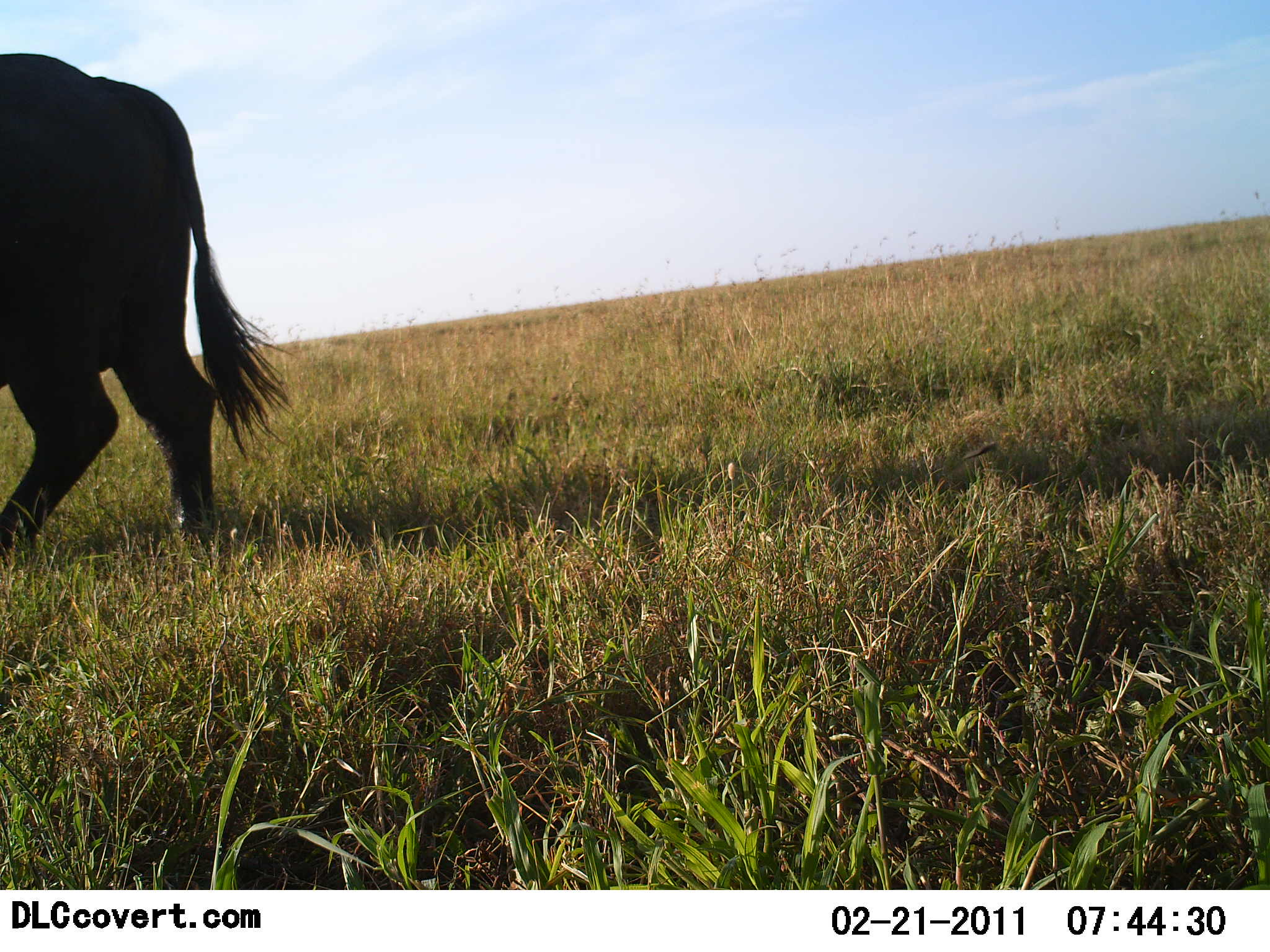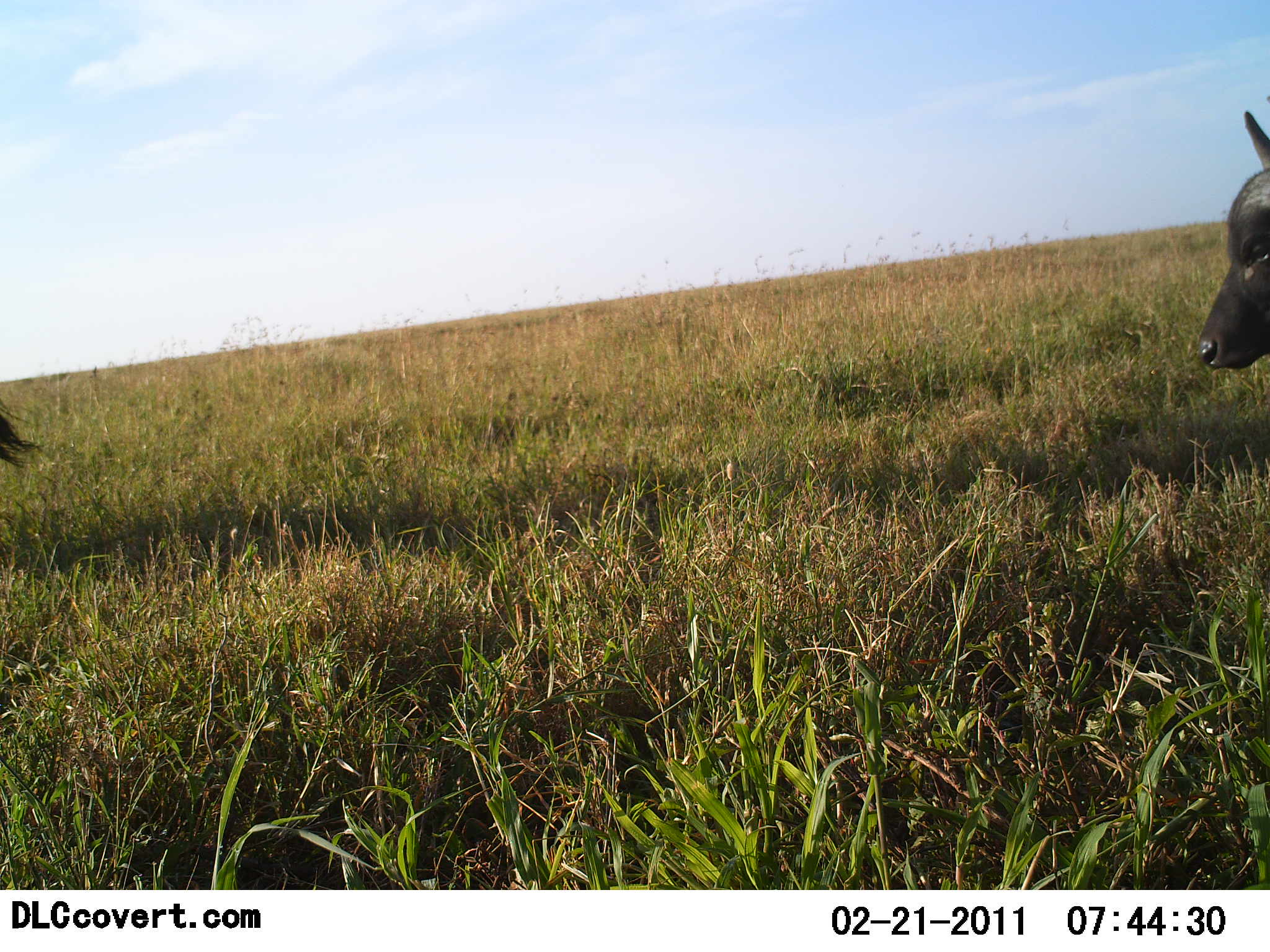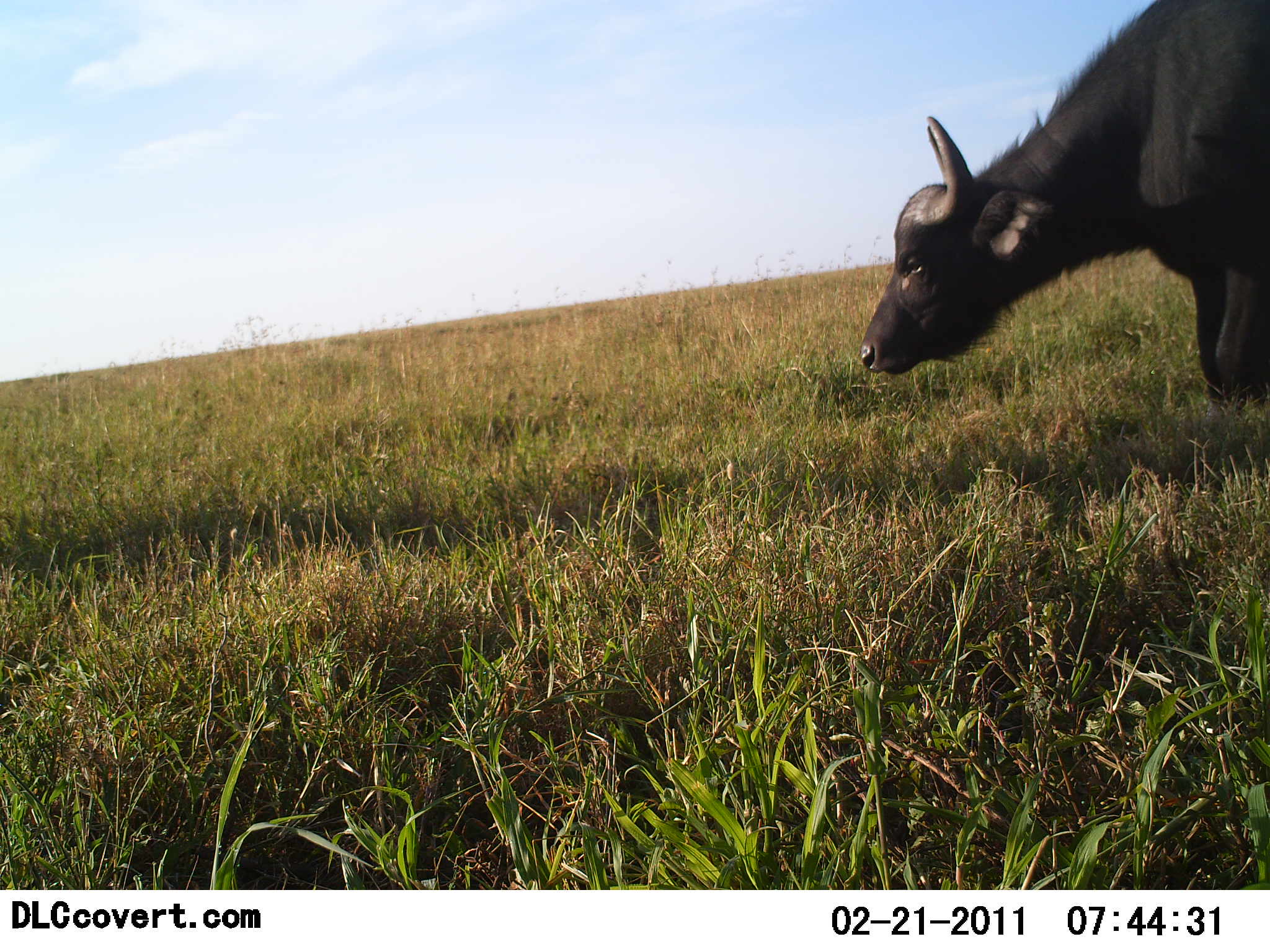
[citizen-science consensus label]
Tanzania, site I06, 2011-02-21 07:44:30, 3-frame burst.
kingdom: Animalia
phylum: Chordata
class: Mammalia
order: Artiodactyla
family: Bovidae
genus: Syncerus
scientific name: Syncerus caffer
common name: cape buffalo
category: buffalo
Buffalo (cape buffalo) (Syncerus caffer), count 2. Behavior (volunteer vote fractions): standing 0%, resting 0%, moving 100%, interacting 0%. Young present (vote fraction): 0%. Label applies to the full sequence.